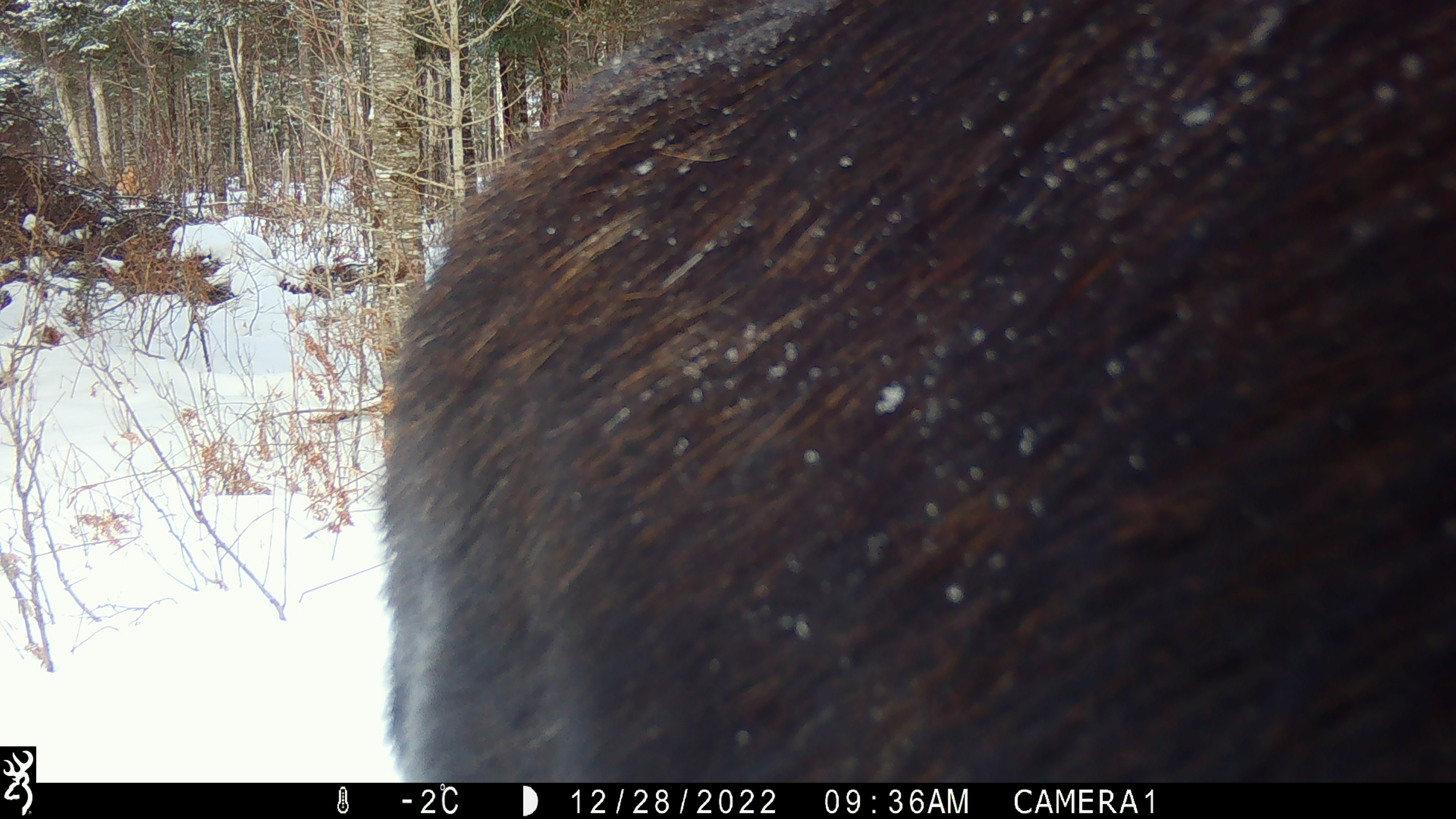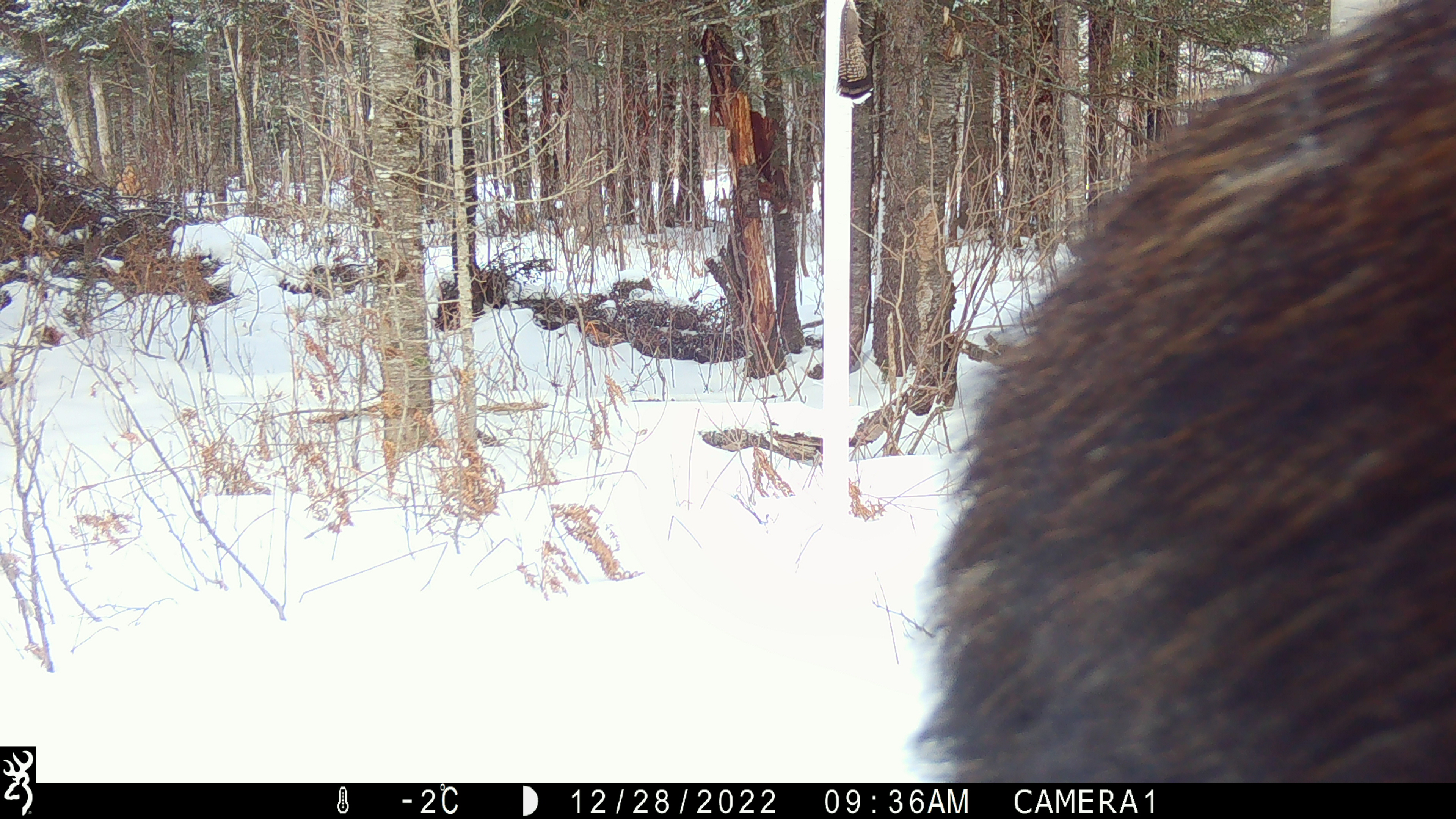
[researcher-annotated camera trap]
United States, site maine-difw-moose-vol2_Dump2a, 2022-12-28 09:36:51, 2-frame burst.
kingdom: Animalia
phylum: Chordata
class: Mammalia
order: Artiodactyla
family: Cervidae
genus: Alces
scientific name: Alces alces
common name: moose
Moose (Alces alces).